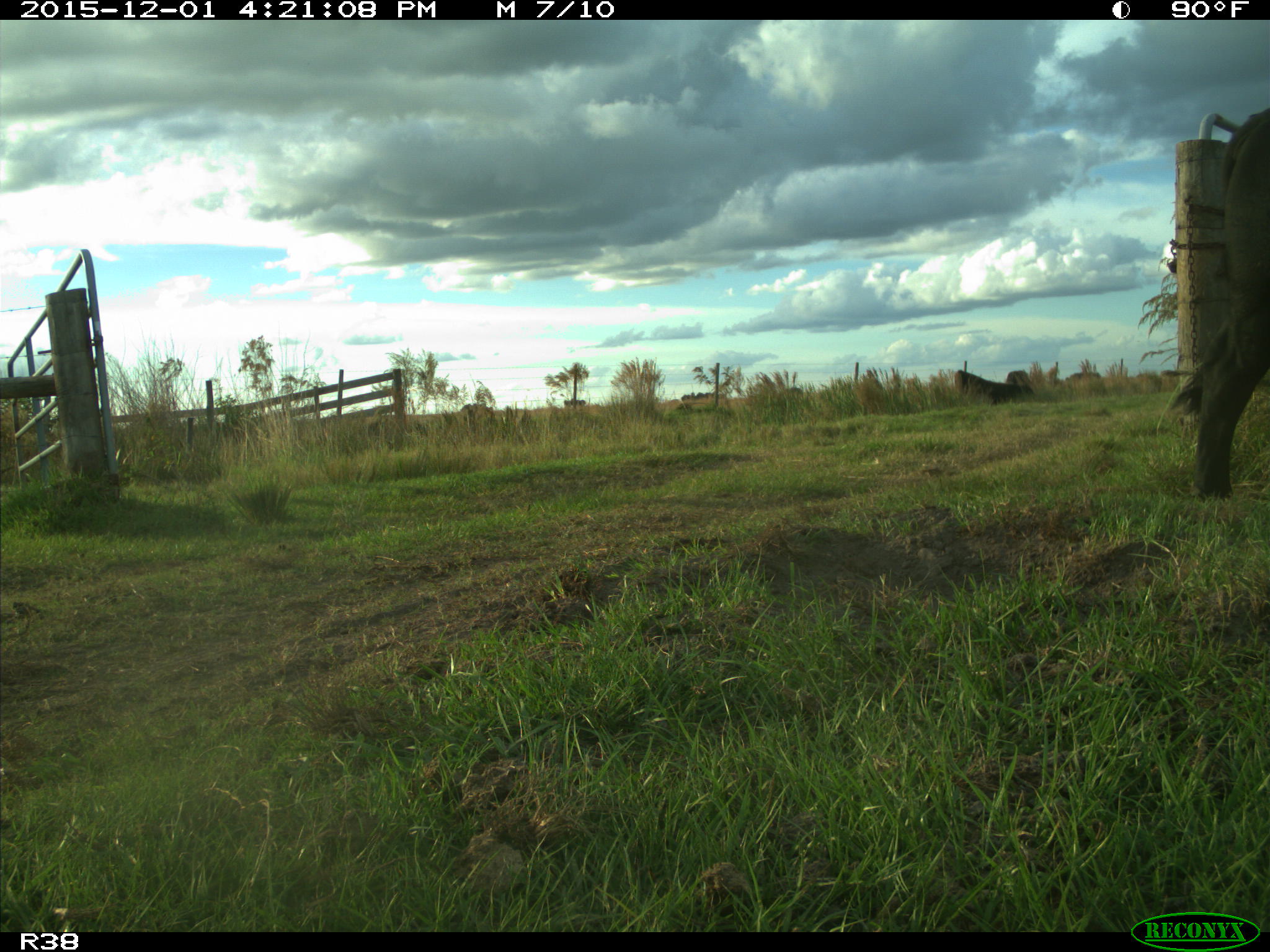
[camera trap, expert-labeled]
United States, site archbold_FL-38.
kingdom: Animalia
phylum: Chordata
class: Mammalia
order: Artiodactyla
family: Bovidae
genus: Bos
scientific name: Bos taurus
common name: domestic cow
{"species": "Bos taurus (domestic cow)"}